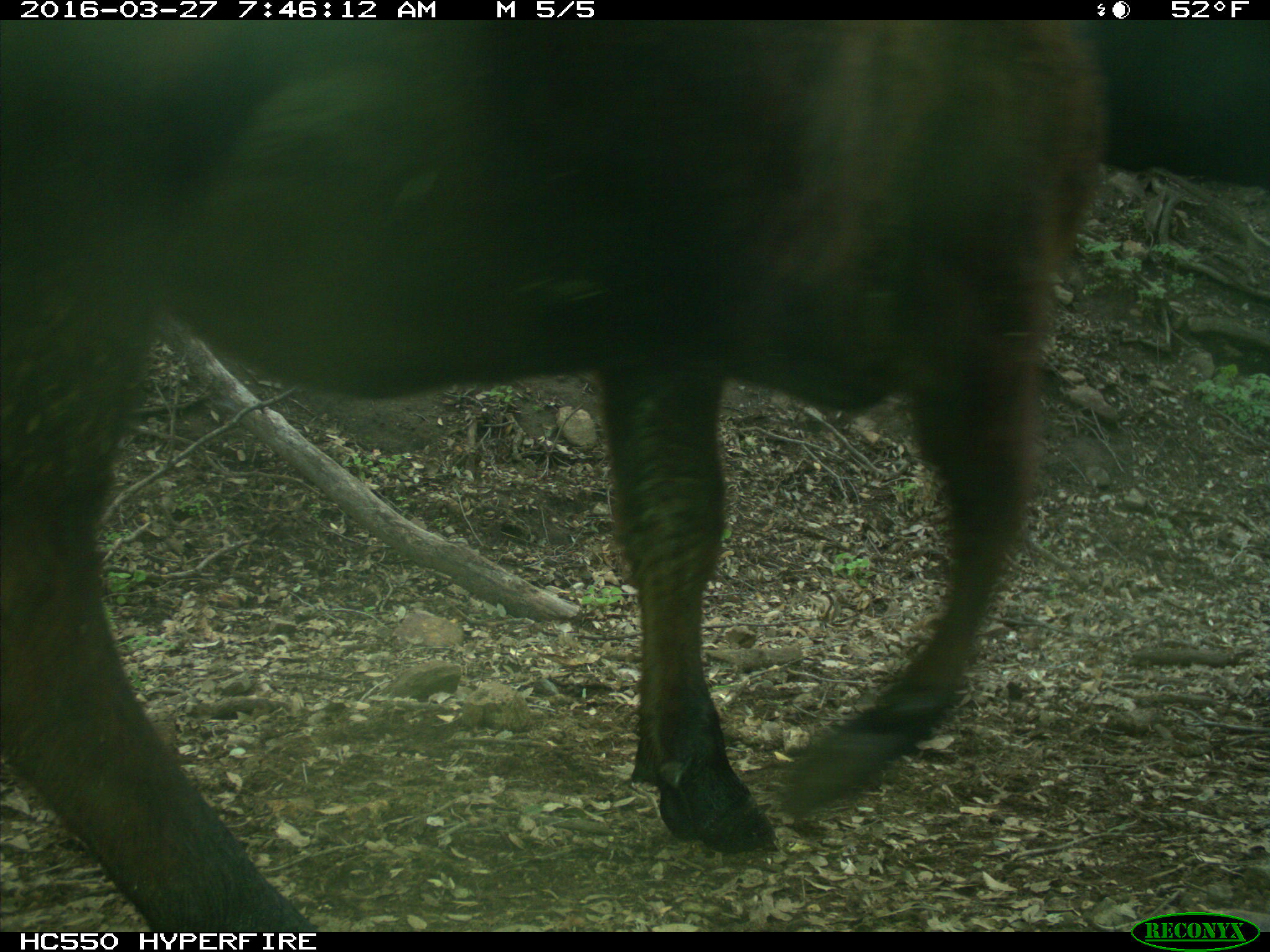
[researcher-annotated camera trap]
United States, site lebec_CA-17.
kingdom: Animalia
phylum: Chordata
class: Mammalia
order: Artiodactyla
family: Bovidae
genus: Bos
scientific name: Bos taurus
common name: domestic cow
Bos taurus (domestic cow).